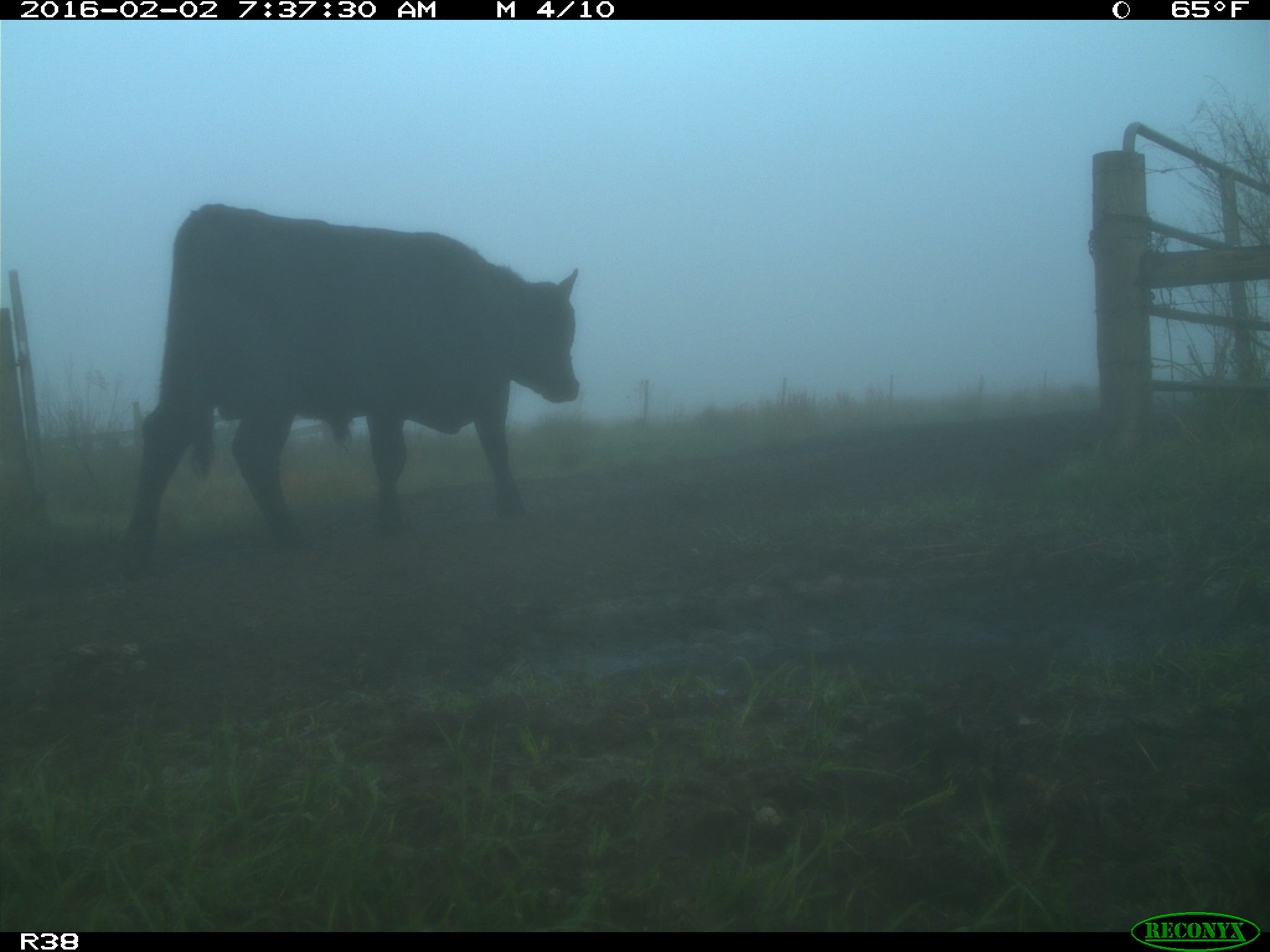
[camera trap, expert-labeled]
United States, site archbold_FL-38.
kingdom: Animalia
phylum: Chordata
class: Mammalia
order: Artiodactyla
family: Bovidae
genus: Bos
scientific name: Bos taurus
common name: domestic cow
Bos taurus (domestic cow).